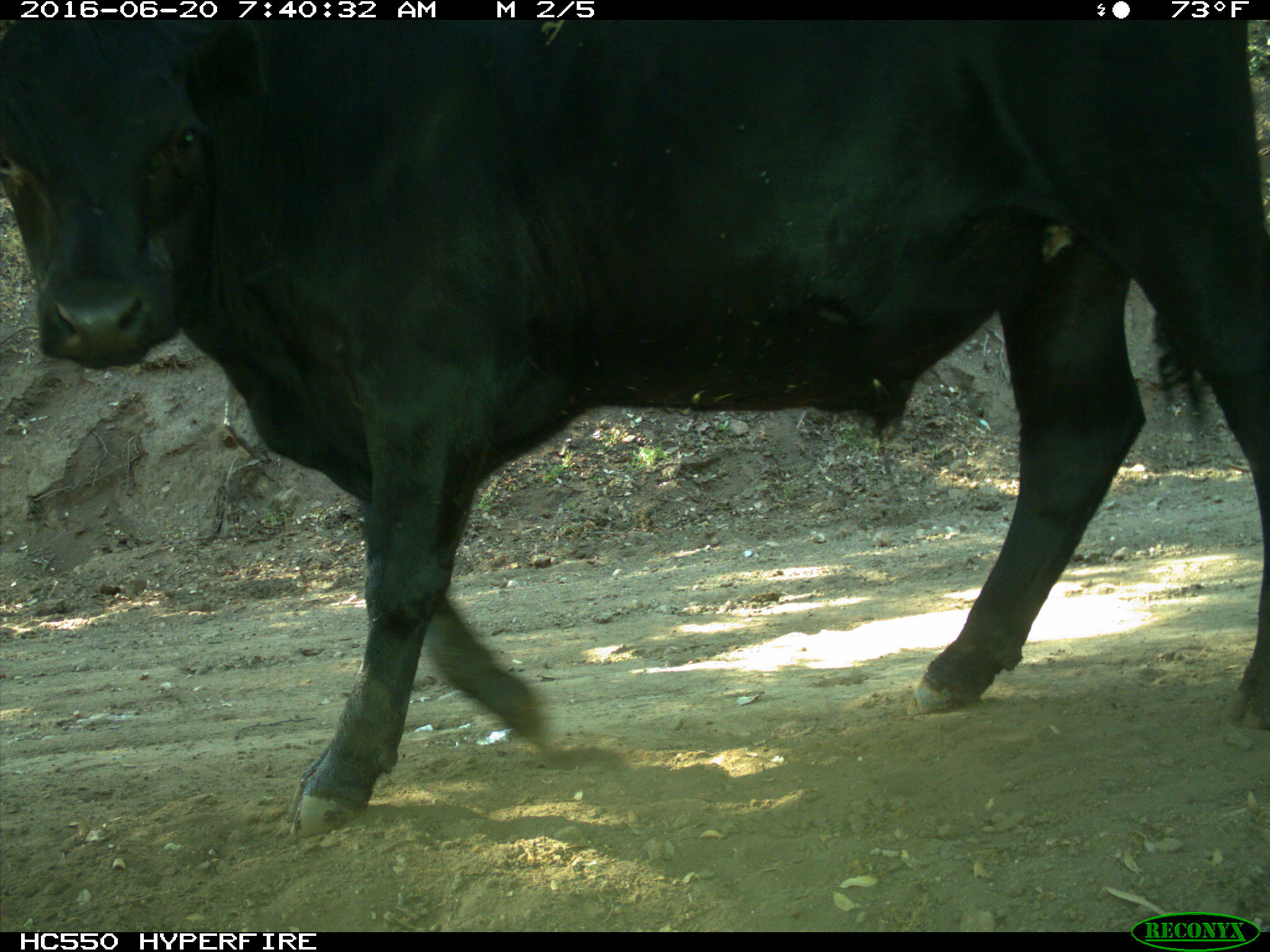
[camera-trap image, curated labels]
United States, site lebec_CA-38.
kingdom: Animalia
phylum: Chordata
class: Mammalia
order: Artiodactyla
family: Bovidae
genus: Bos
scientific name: Bos taurus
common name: domestic cow